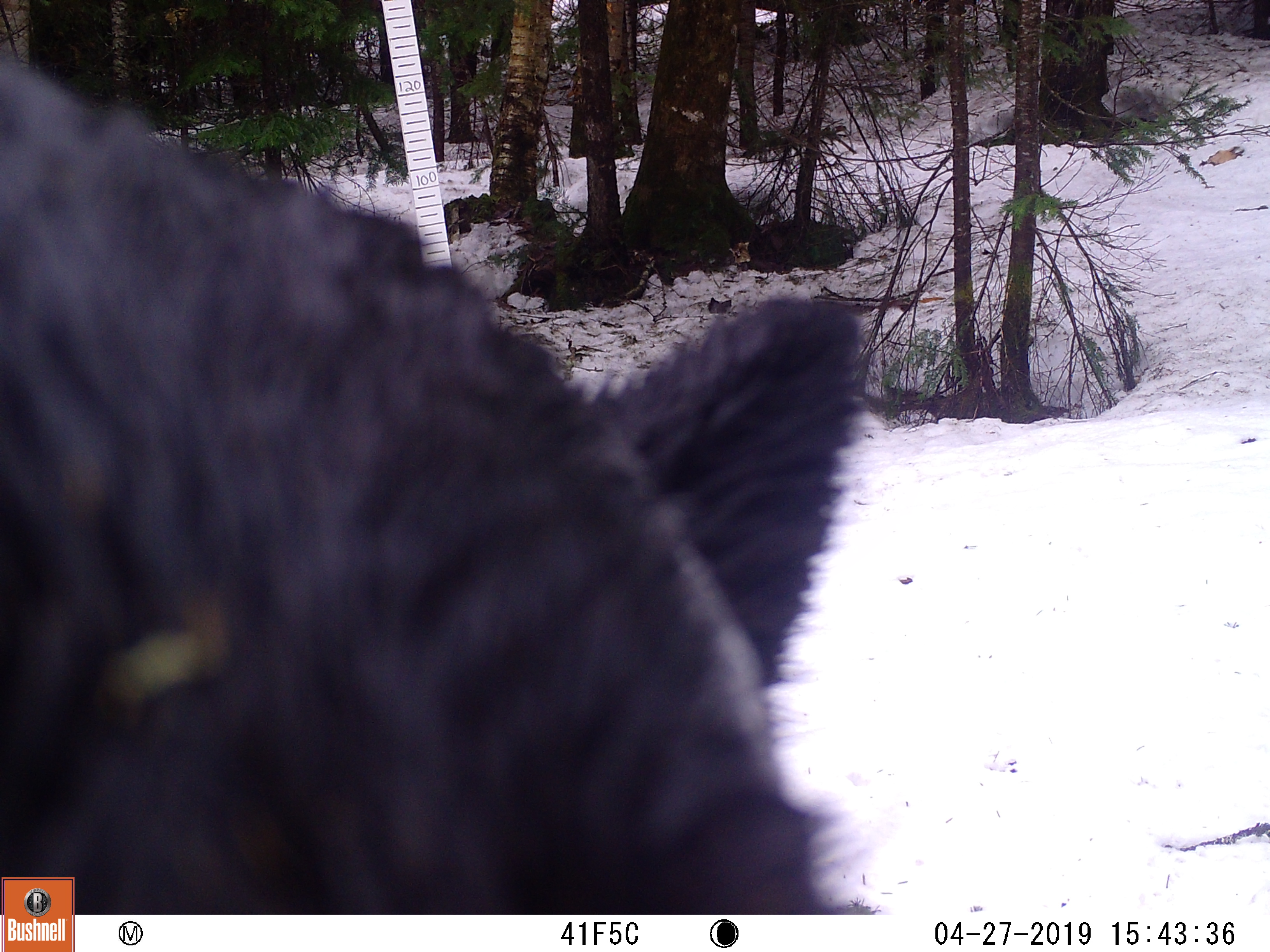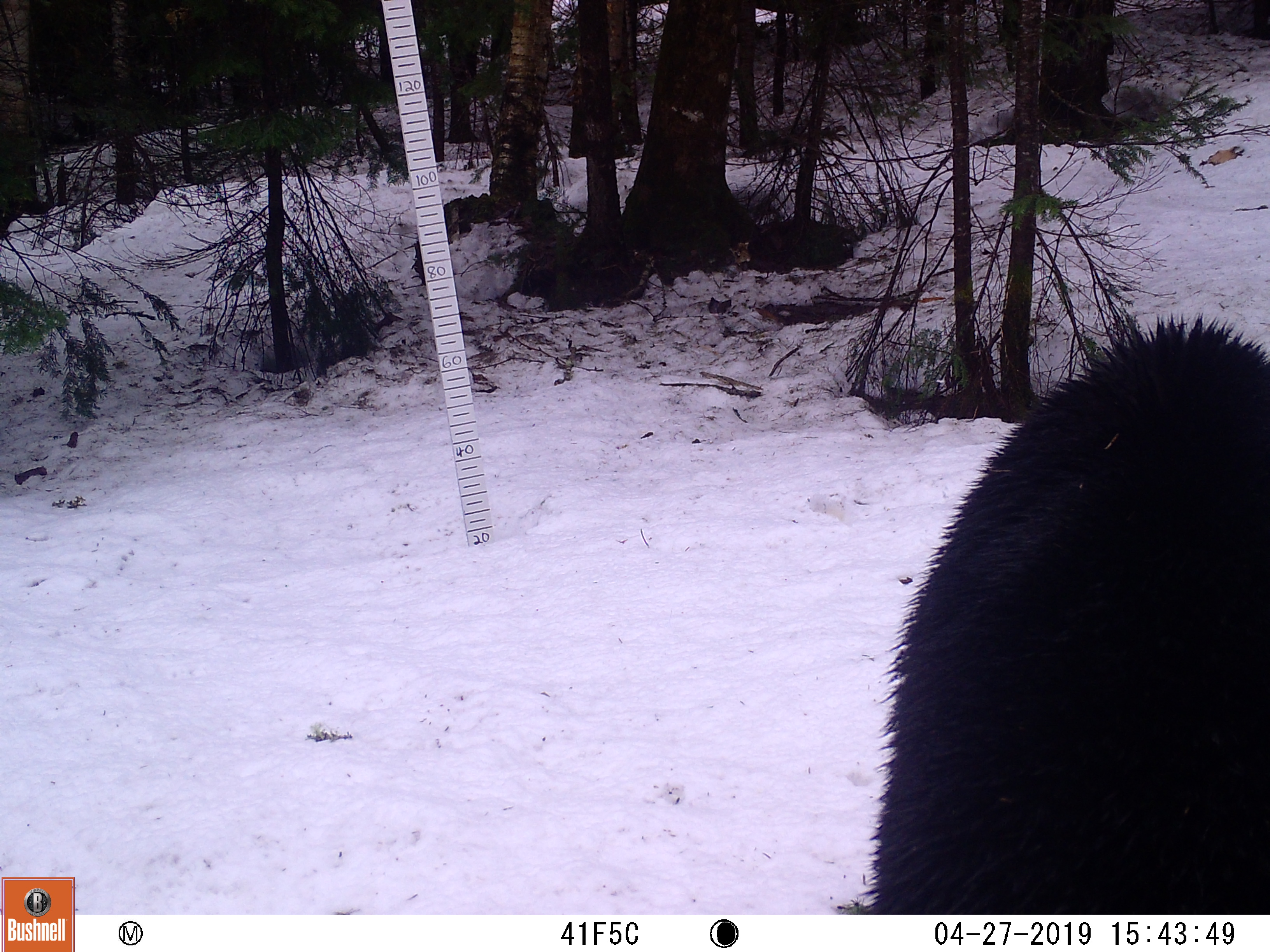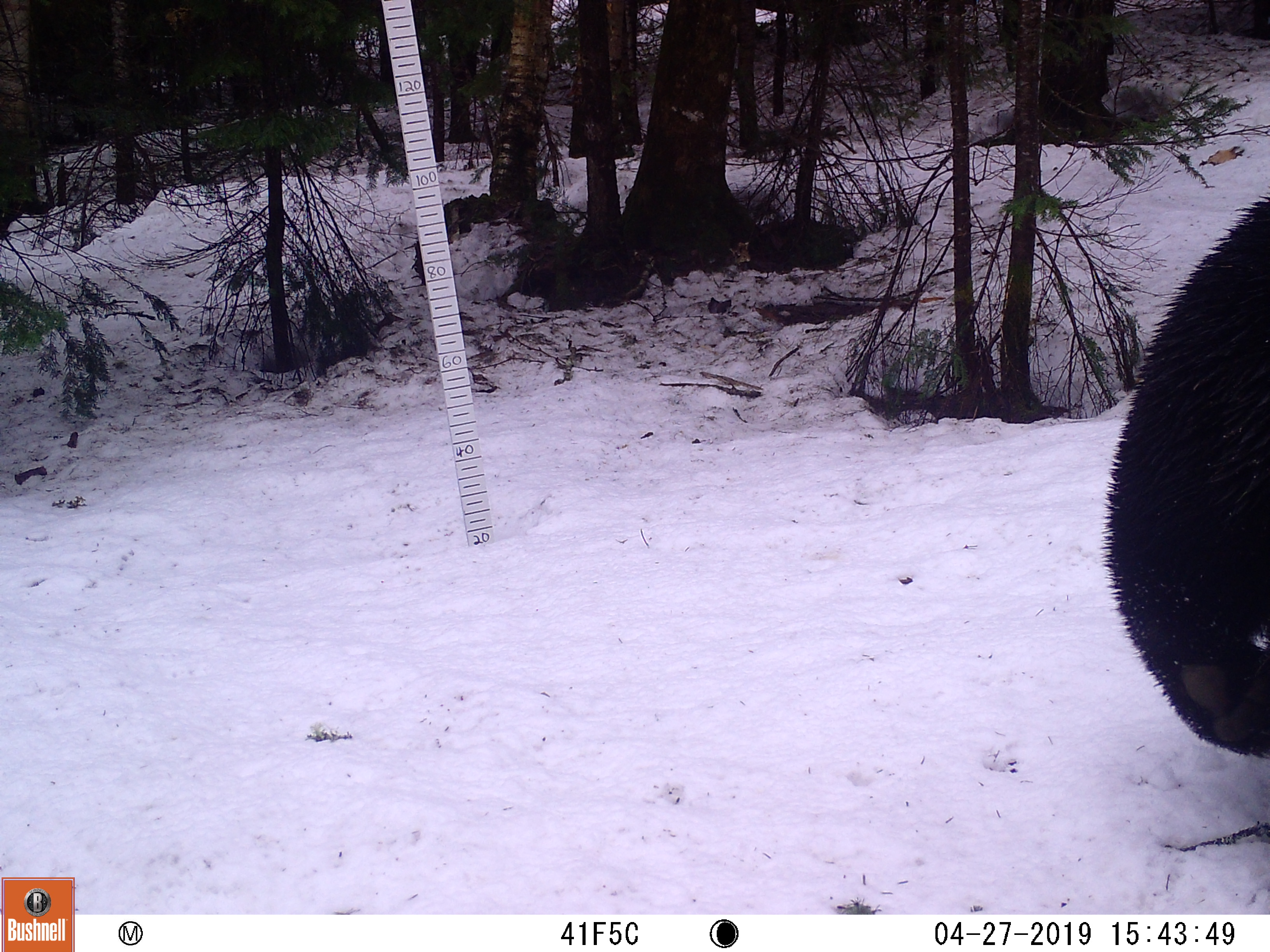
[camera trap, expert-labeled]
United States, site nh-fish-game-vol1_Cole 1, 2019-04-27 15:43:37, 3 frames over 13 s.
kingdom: Animalia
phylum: Chordata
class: Mammalia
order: Carnivora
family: Ursidae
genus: Ursus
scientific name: Ursus americanus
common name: black bear